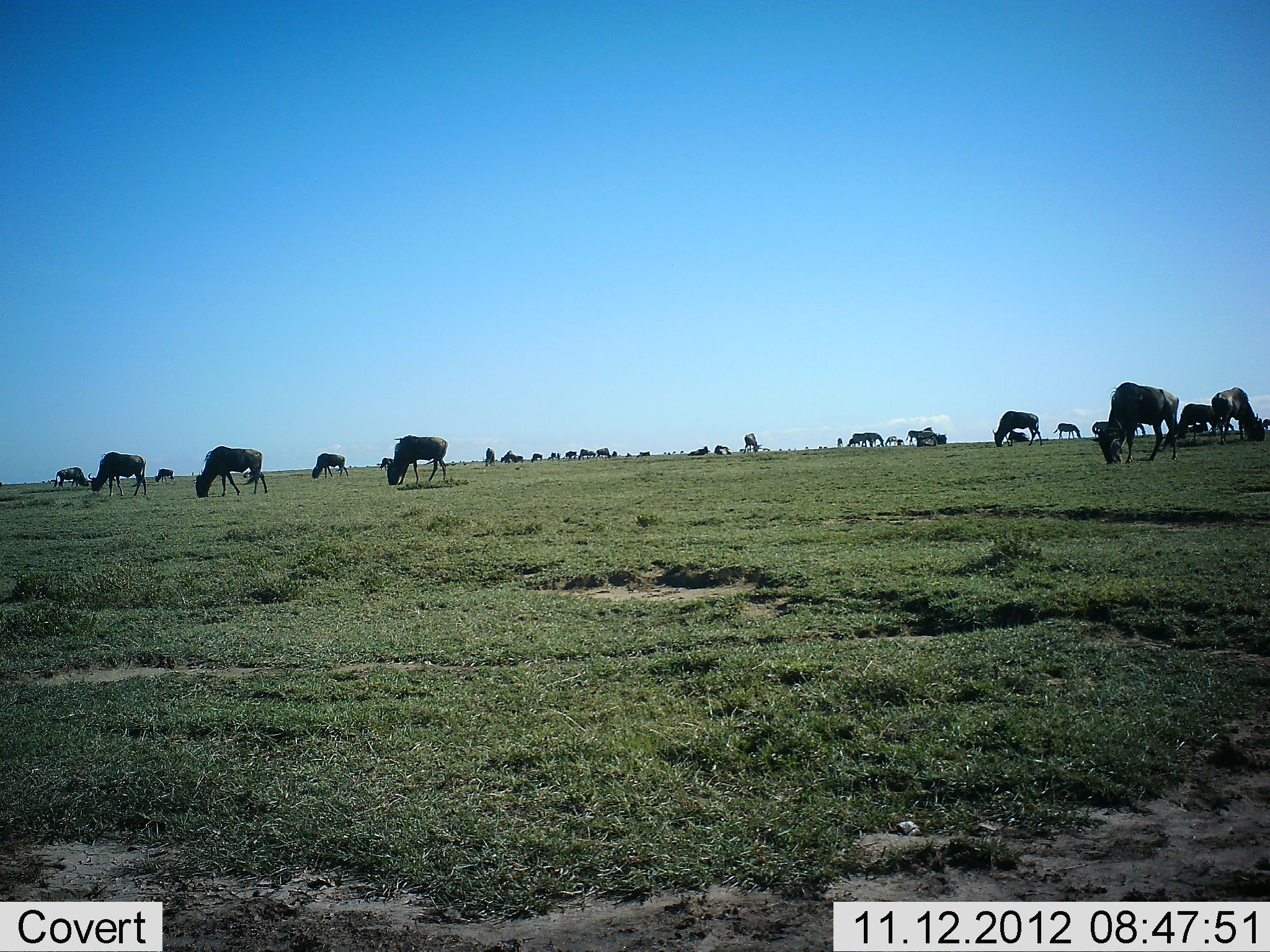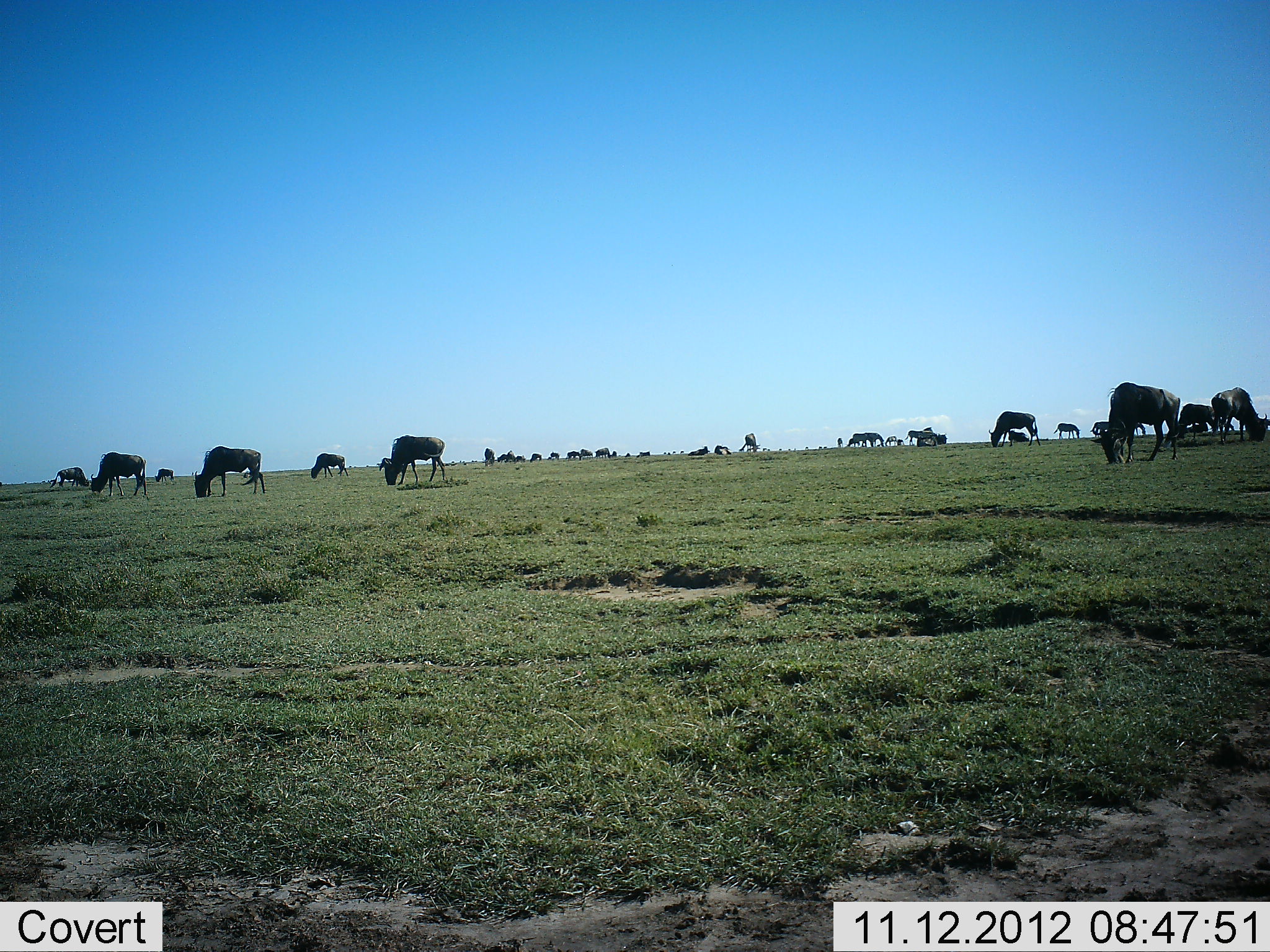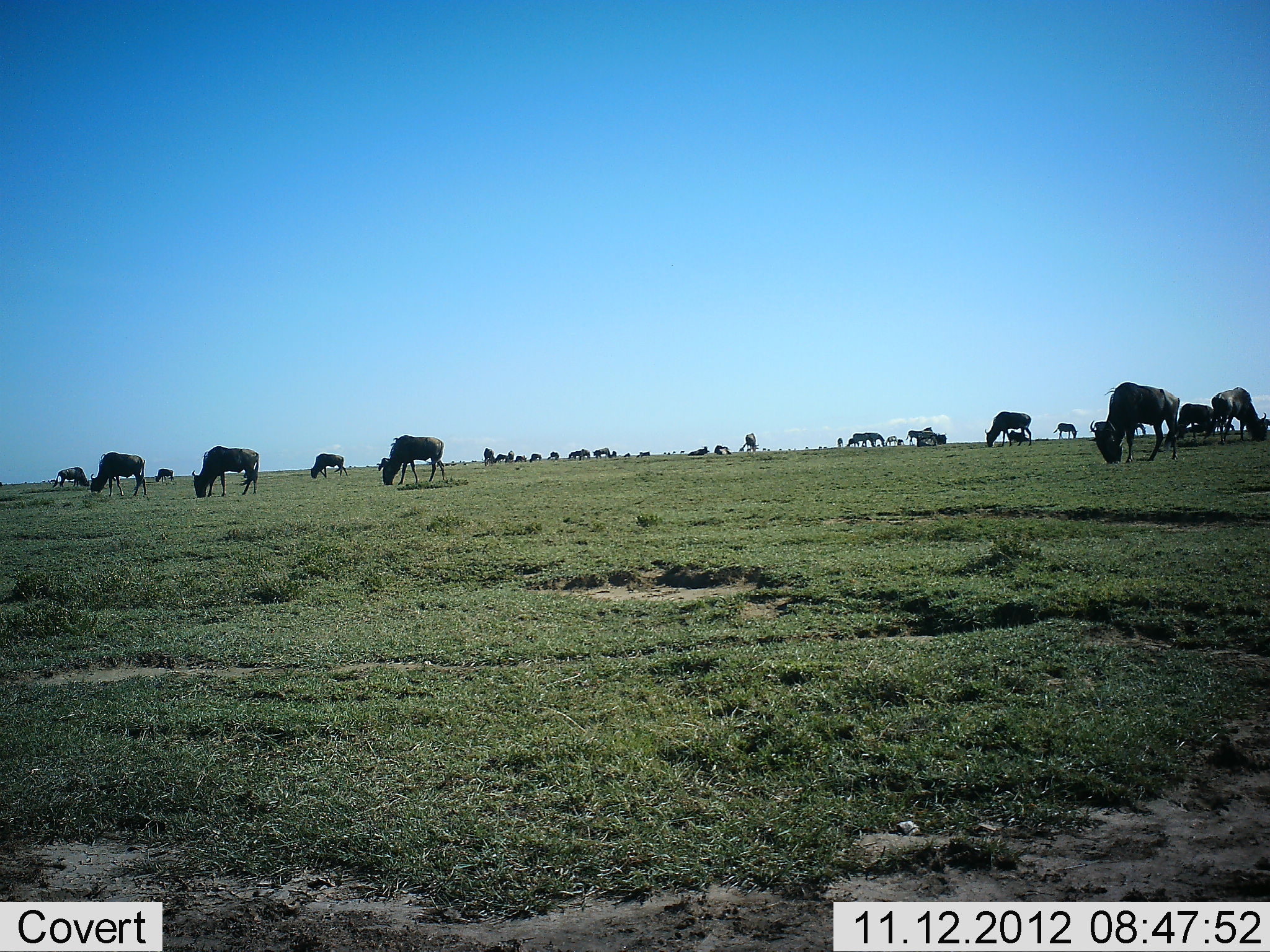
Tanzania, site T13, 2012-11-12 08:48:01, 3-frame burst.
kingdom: Animalia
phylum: Chordata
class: Mammalia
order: Artiodactyla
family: Bovidae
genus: Connochaetes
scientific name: Connochaetes taurinus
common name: blue wildebeest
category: wildebeest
Wildebeest (blue wildebeest) (Connochaetes taurinus), count 11-50. Behavior (volunteer vote fractions): standing 54%, resting 15%, moving 54%, interacting 8%. Young present (vote fraction): 0%. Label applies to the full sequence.